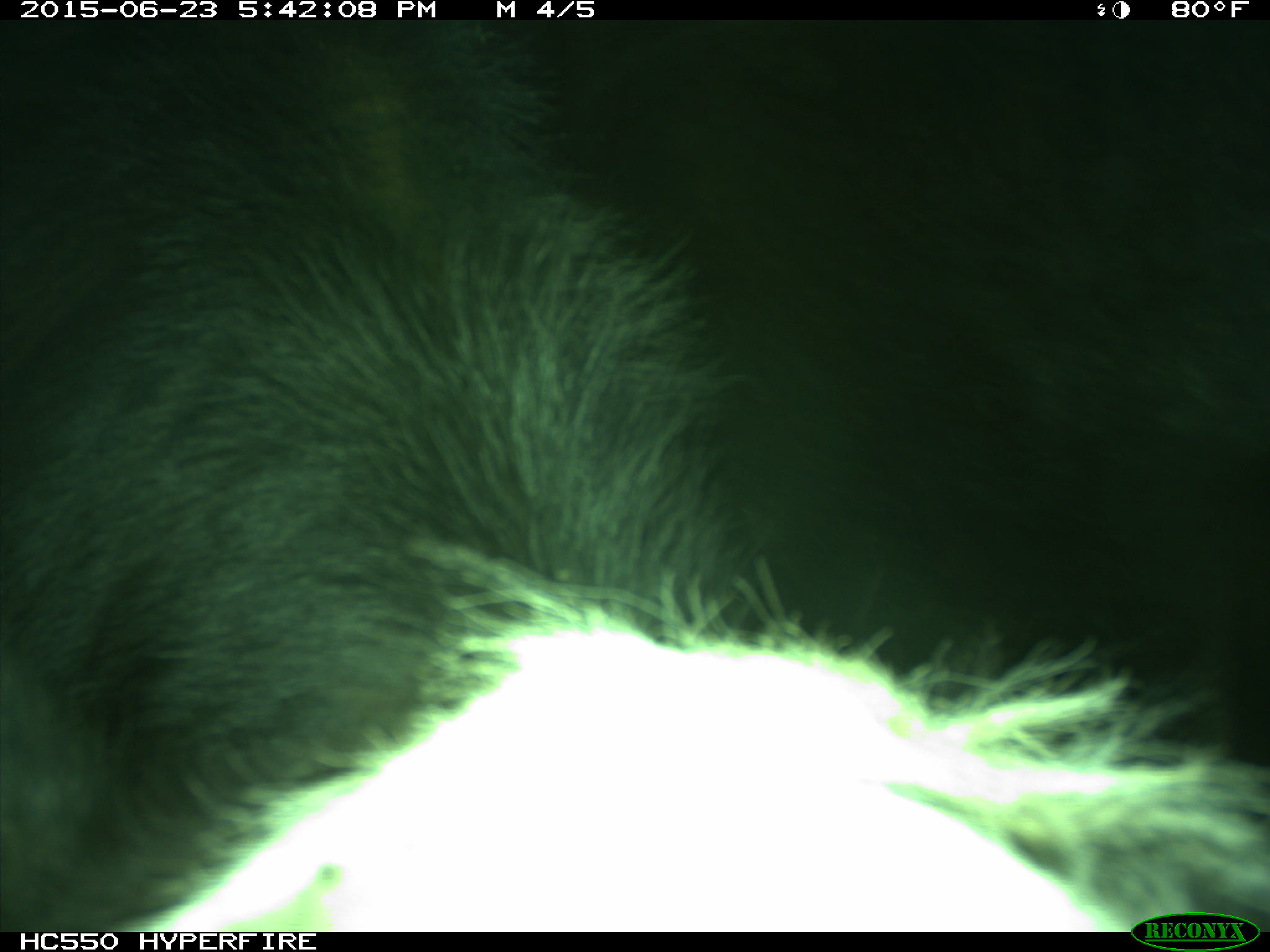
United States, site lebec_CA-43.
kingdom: Animalia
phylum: Chordata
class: Mammalia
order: Artiodactyla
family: Bovidae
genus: Bos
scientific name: Bos taurus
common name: domestic cow